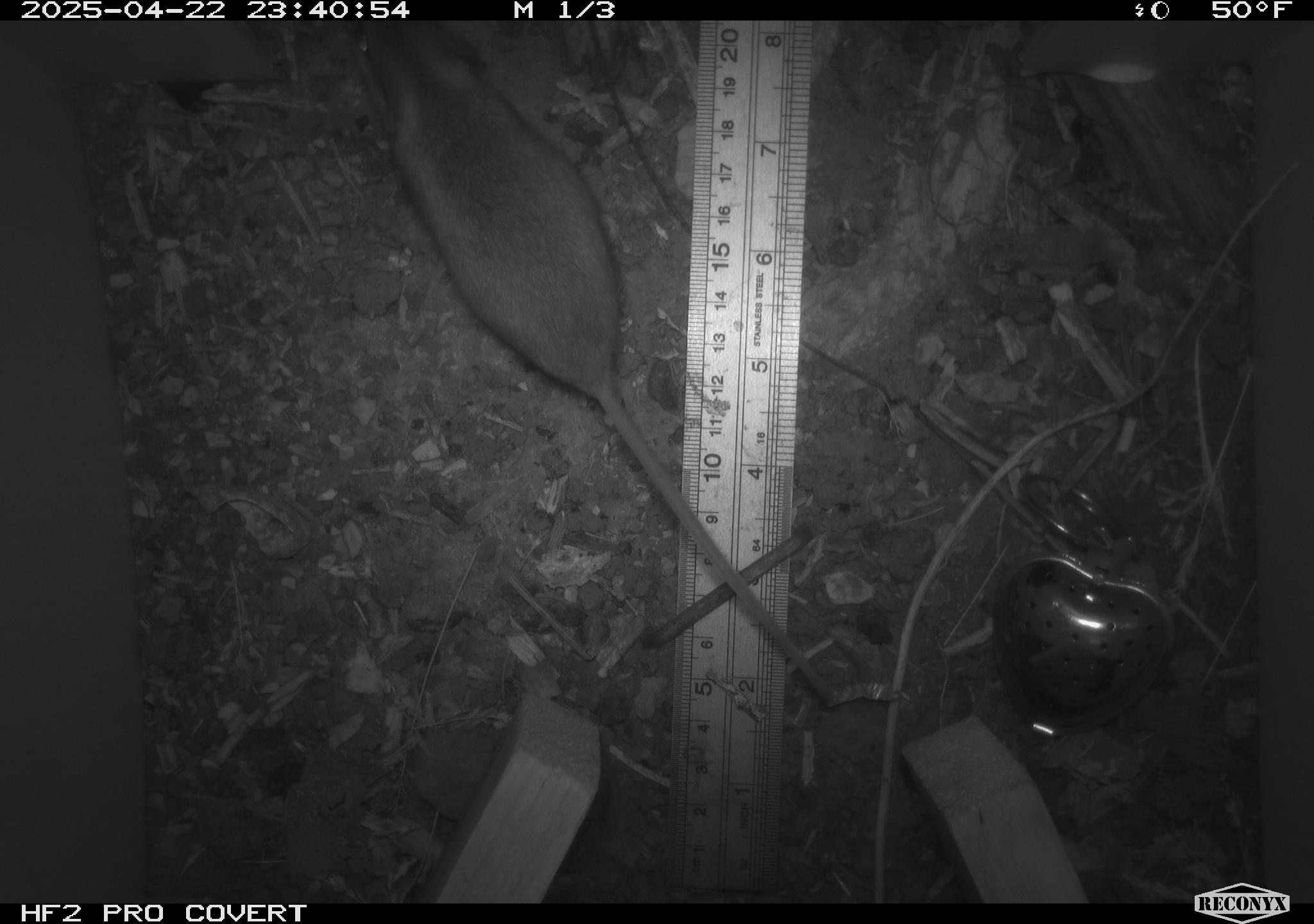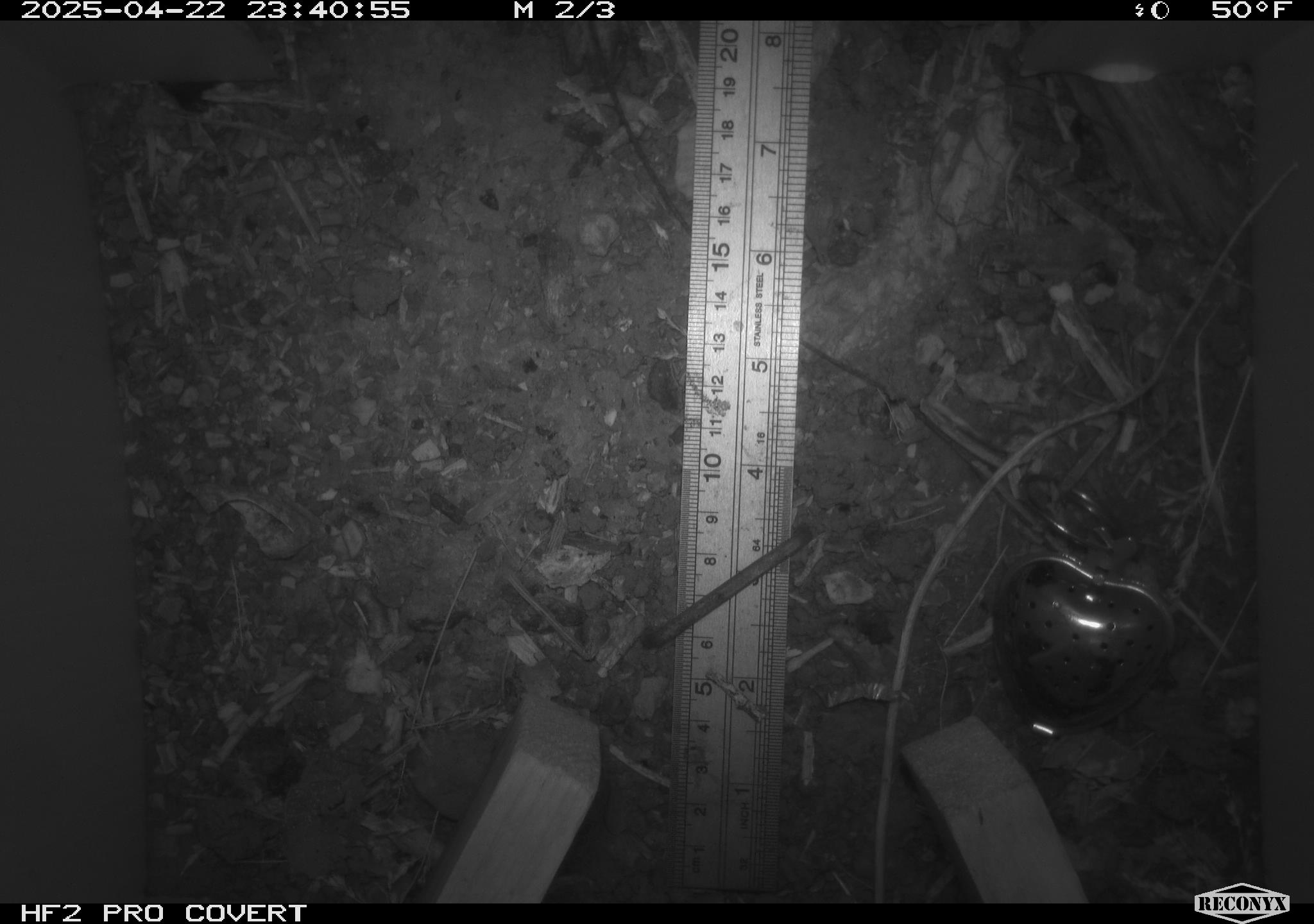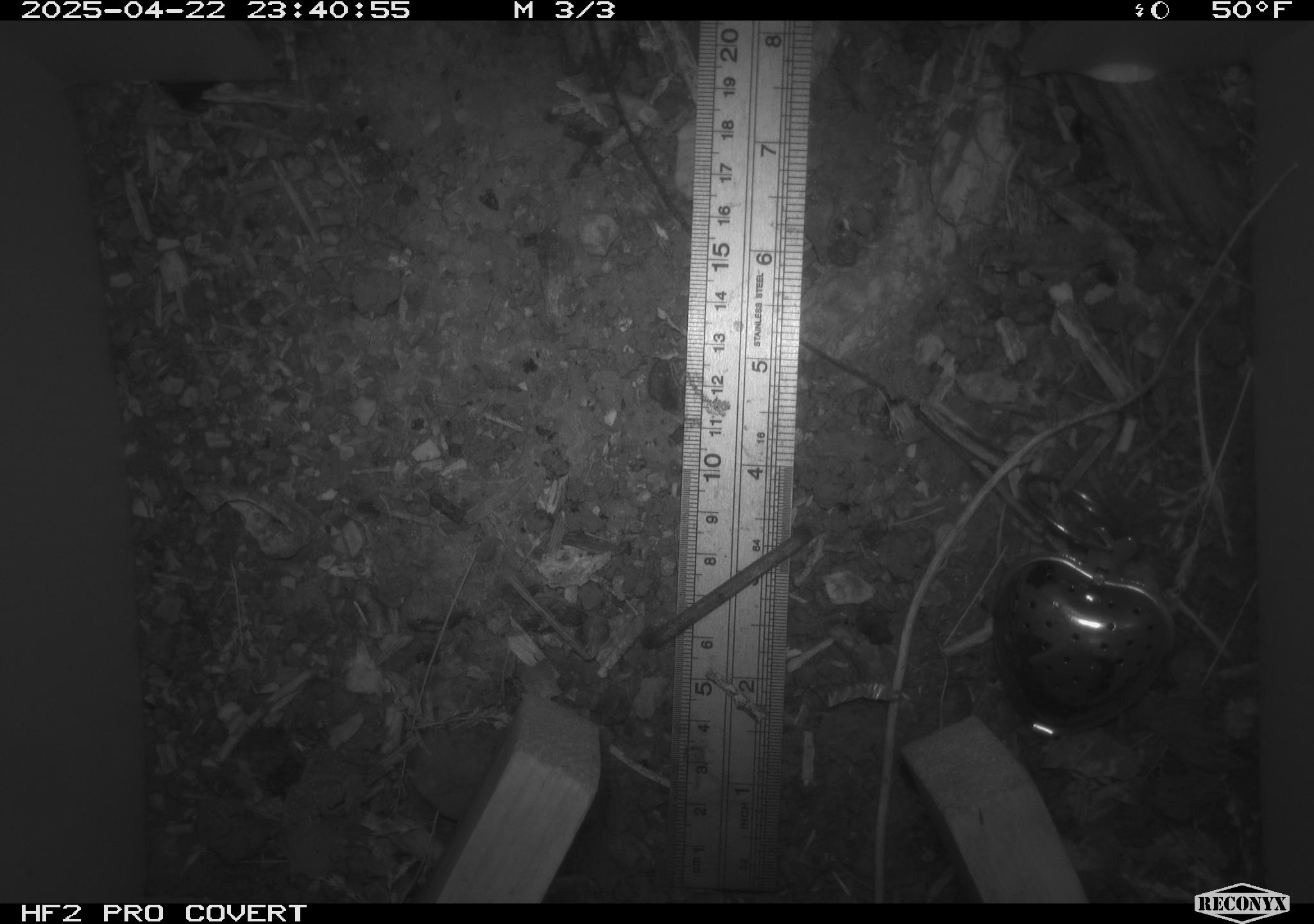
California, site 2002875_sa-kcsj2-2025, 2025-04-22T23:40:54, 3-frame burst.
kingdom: Animalia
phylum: Chordata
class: Mammalia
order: Rodentia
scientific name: Rodentia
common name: rodent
Rodent (Rodentia).